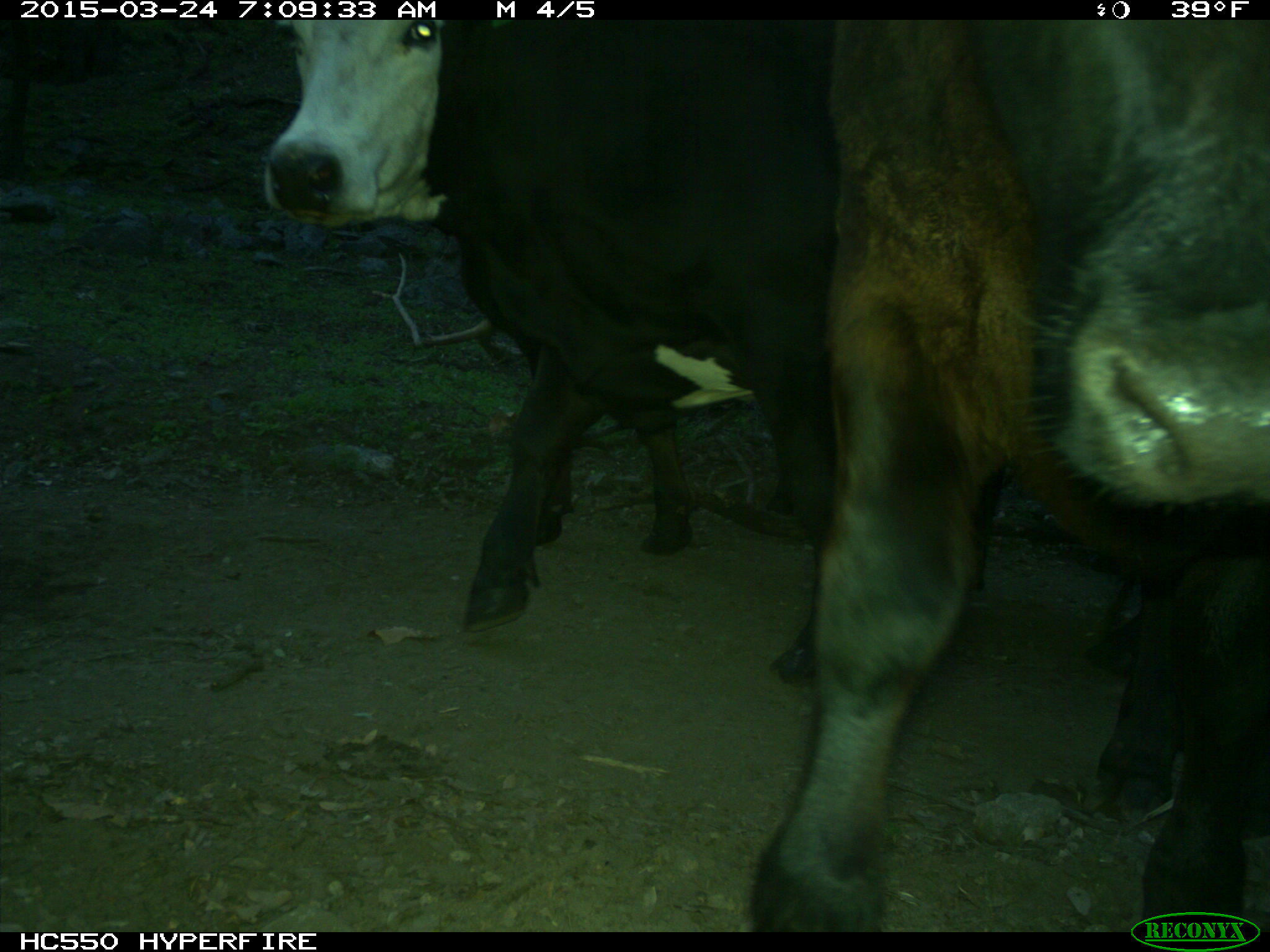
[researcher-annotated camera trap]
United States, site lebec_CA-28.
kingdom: Animalia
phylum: Chordata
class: Mammalia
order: Artiodactyla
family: Bovidae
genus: Bos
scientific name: Bos taurus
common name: domestic cow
Bos taurus (domestic cow).